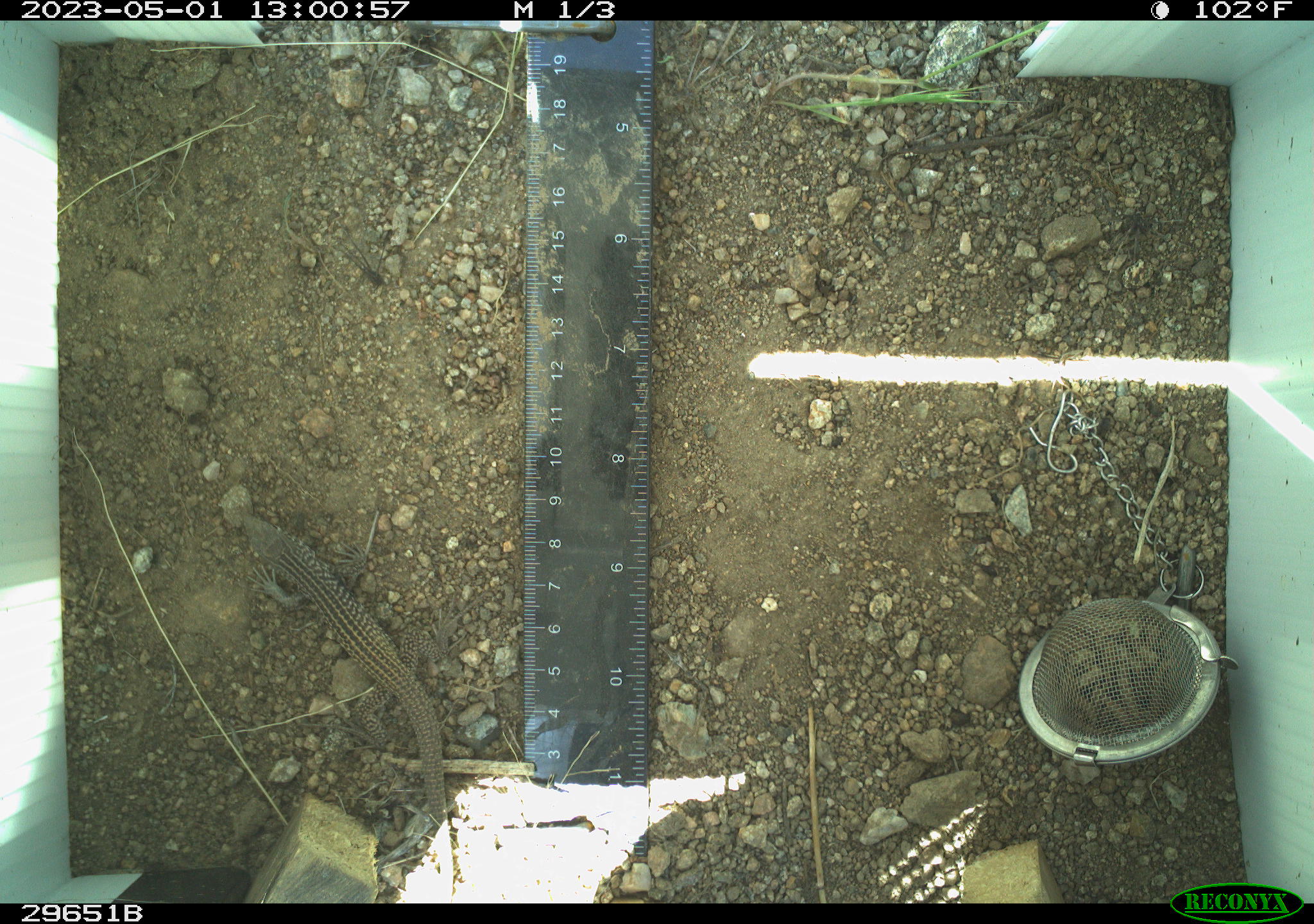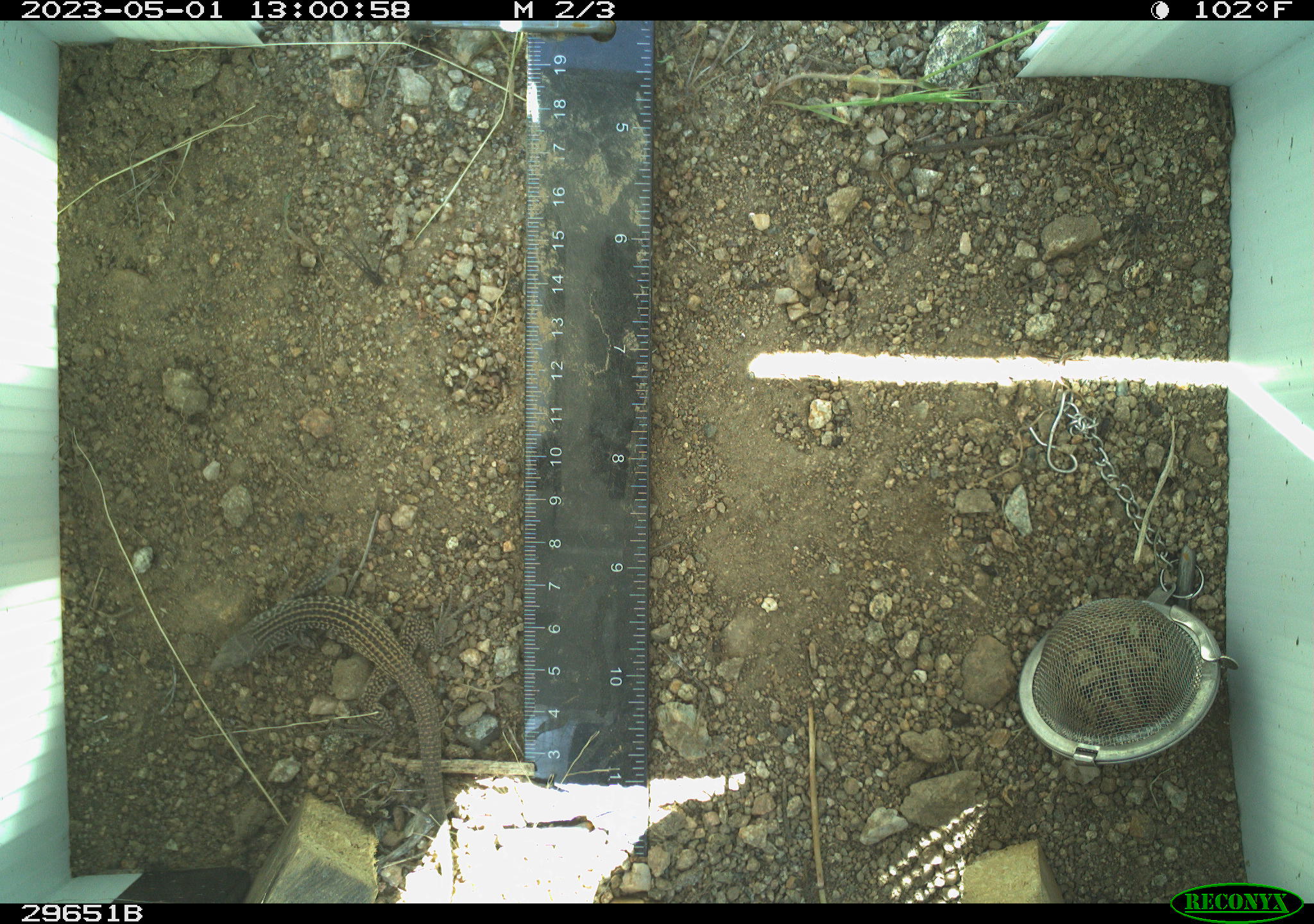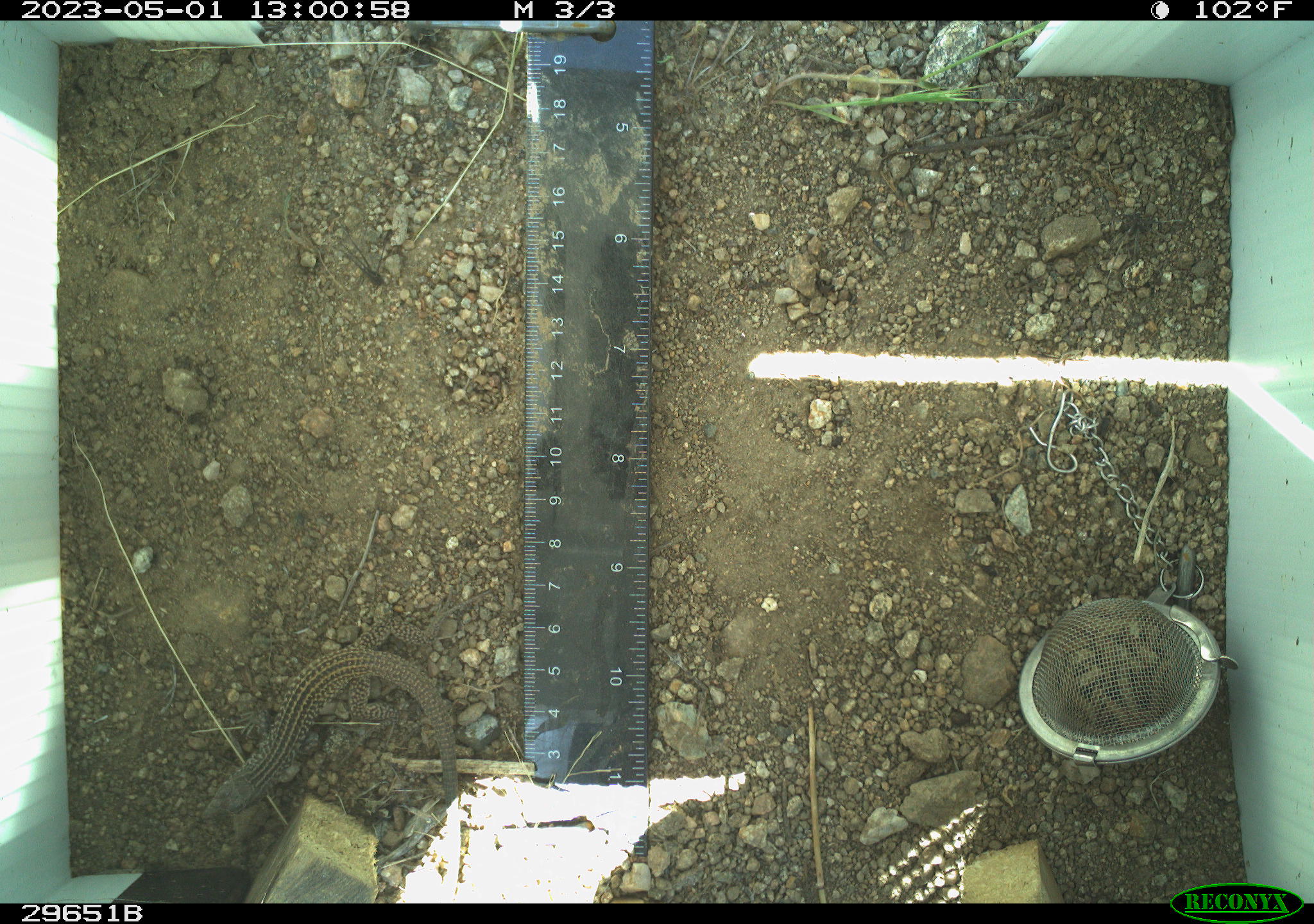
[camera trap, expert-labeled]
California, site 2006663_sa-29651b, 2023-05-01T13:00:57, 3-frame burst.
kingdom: Animalia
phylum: Chordata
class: Reptilia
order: Squamata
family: Teiidae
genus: Aspidoscelis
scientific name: Aspidoscelis tigris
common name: western whiptail